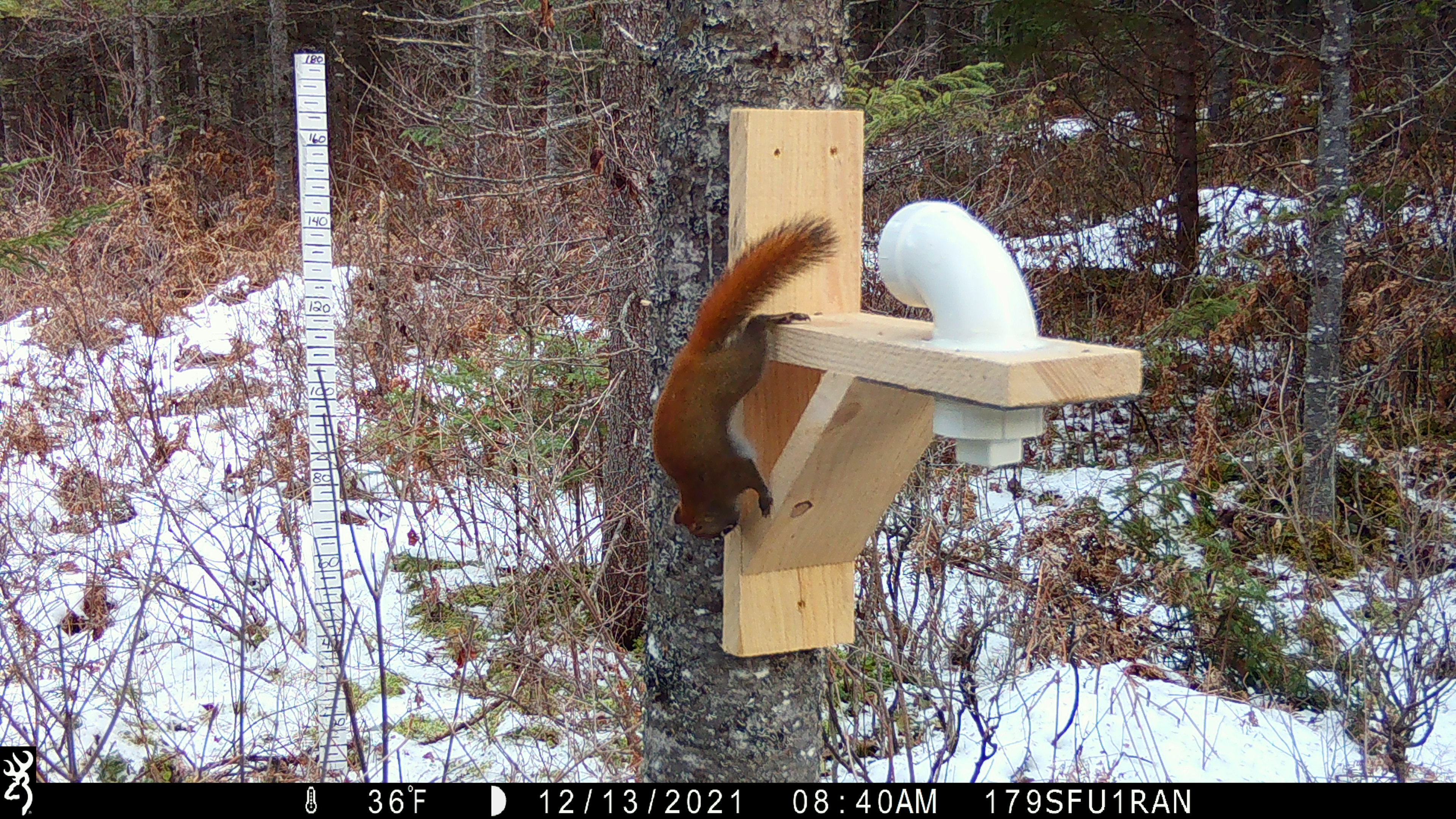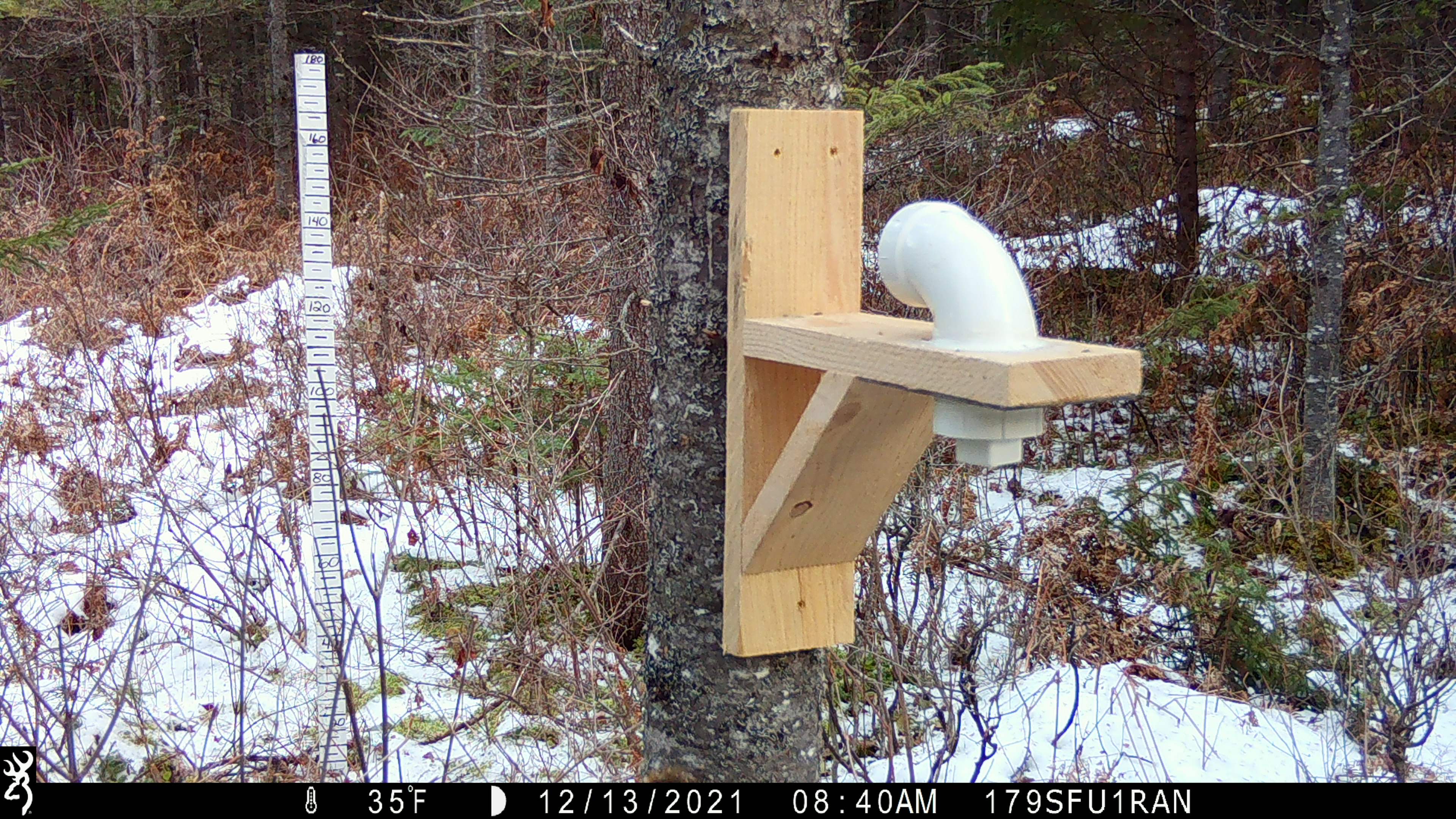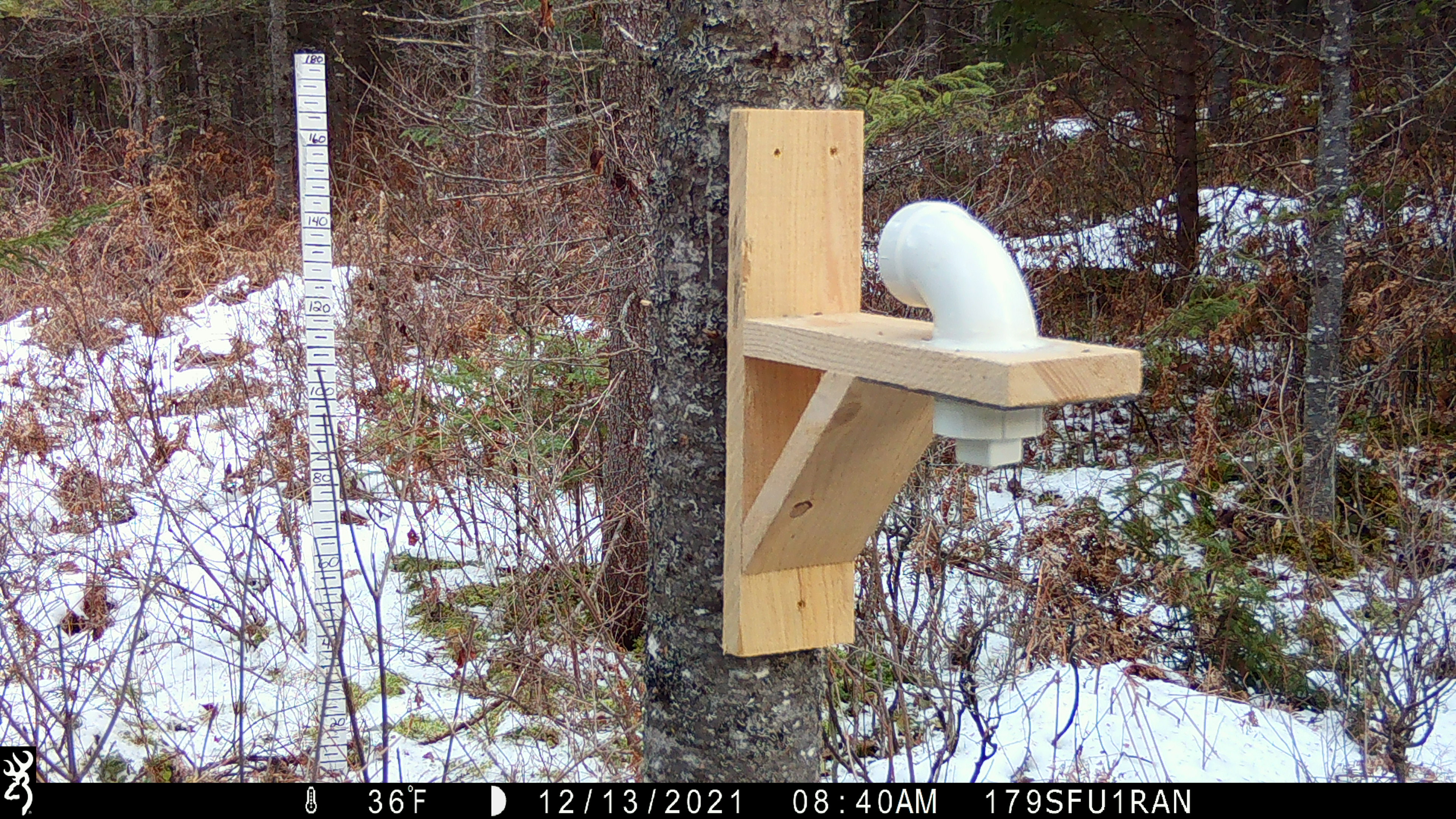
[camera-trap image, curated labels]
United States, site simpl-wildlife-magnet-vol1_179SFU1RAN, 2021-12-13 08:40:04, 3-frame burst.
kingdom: Animalia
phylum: Chordata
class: Mammalia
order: Rodentia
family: Sciuridae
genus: Tamiasciurus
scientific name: Tamiasciurus hudsonicus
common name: red squirrel